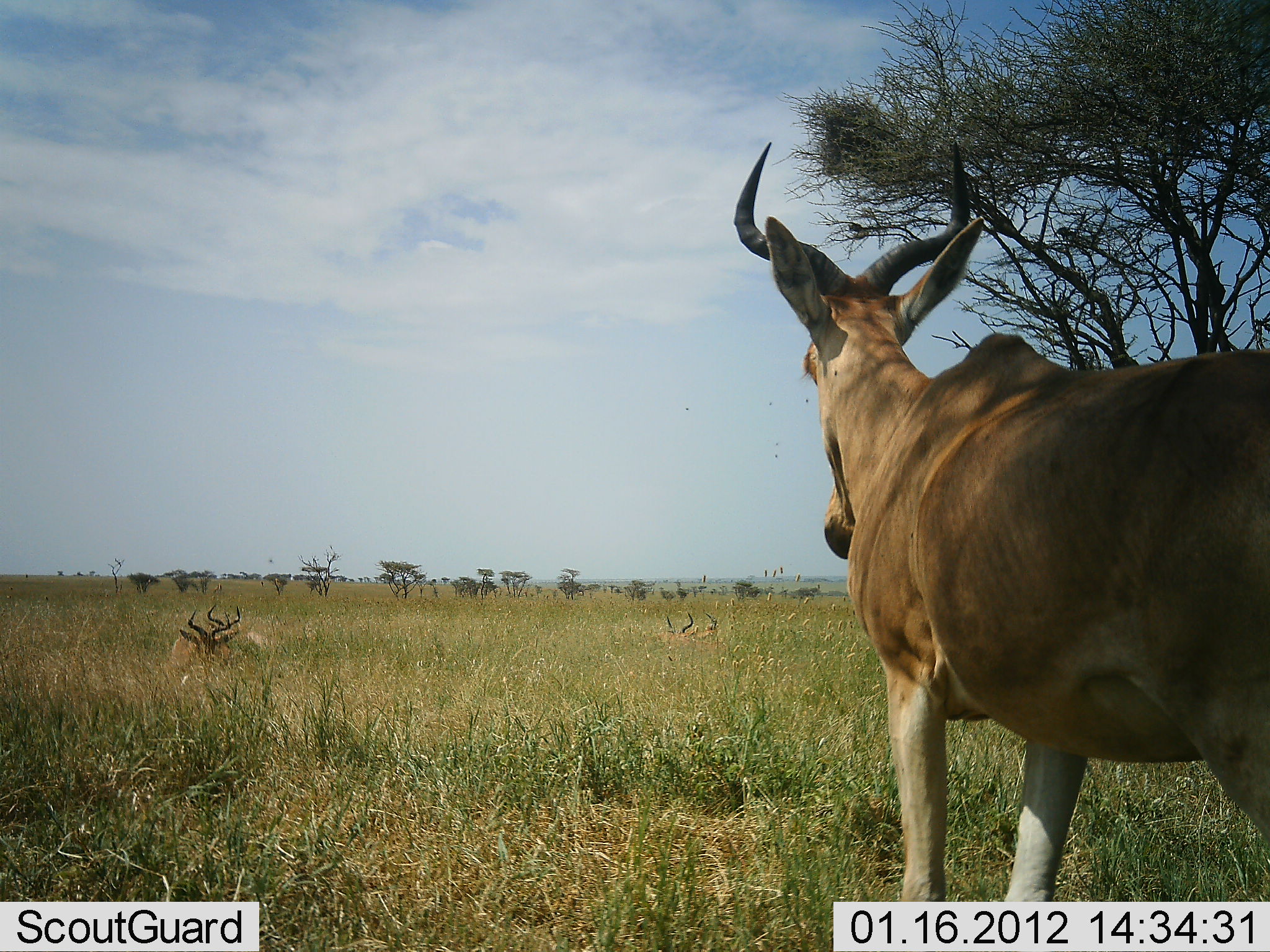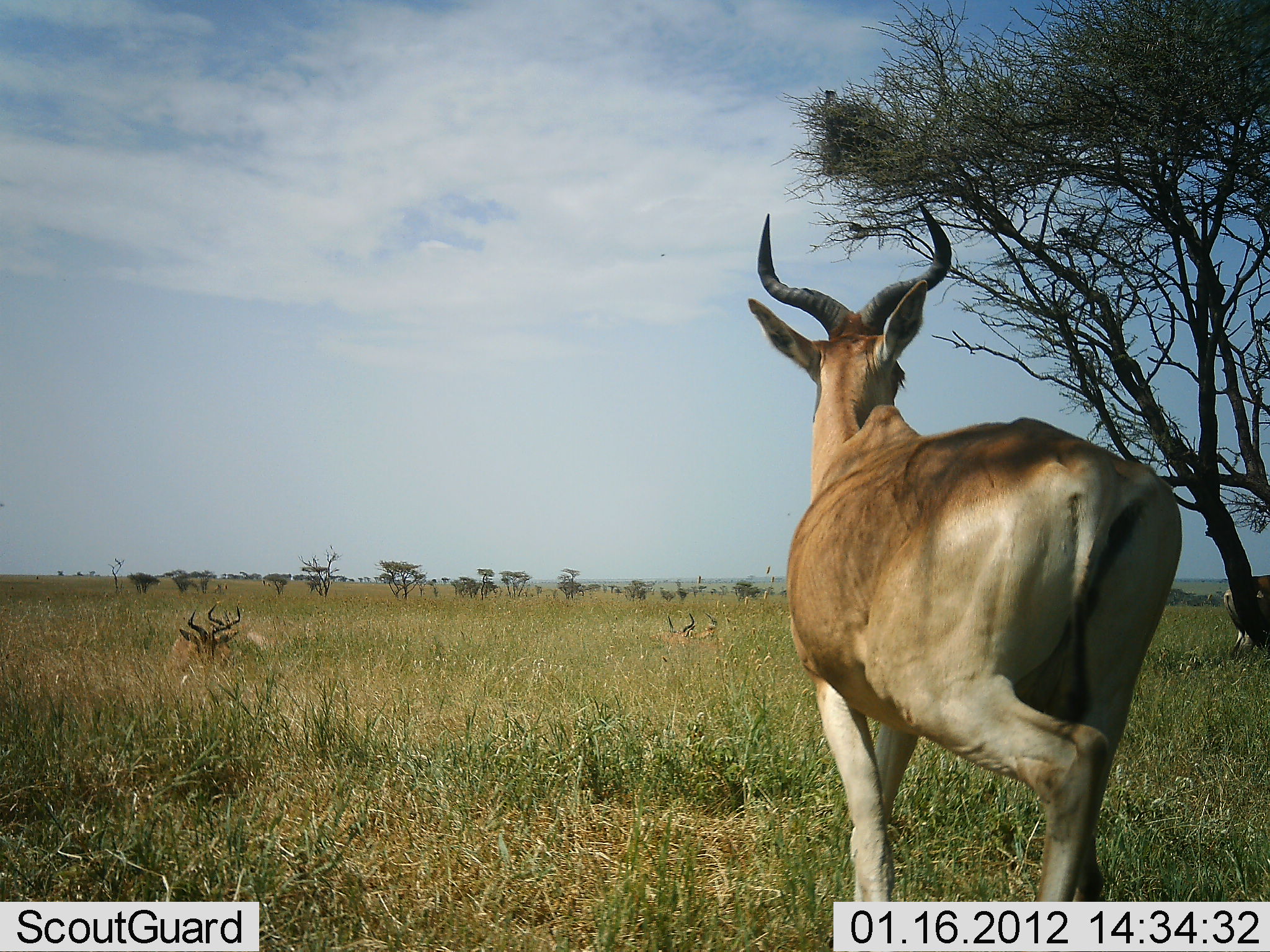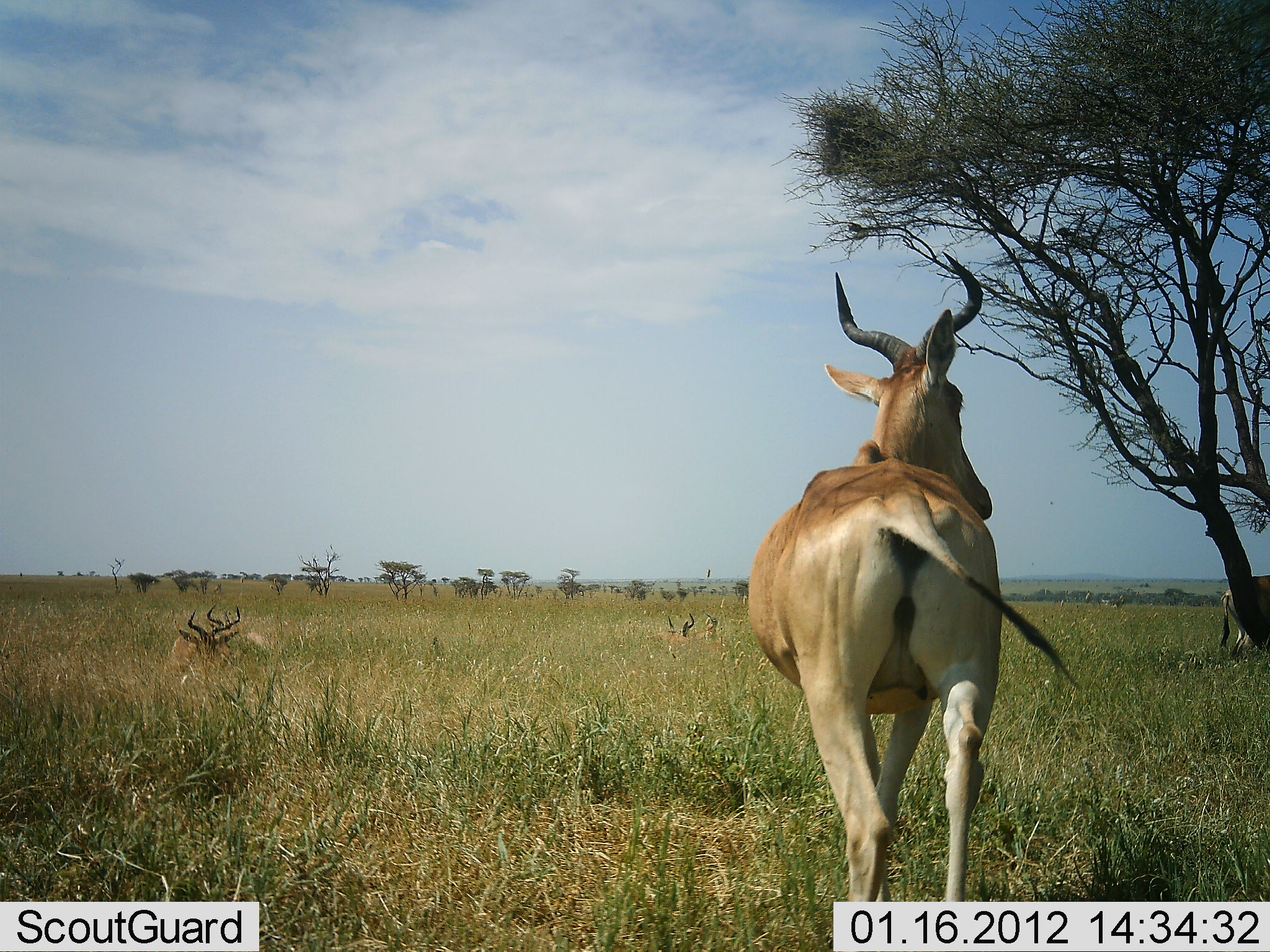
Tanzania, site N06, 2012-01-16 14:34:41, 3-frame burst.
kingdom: Animalia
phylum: Chordata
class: Mammalia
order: Artiodactyla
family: Bovidae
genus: Alcelaphus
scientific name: Alcelaphus buselaphus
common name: hartebeest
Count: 5.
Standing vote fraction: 61%.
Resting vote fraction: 78%.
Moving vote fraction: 83%.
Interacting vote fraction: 0%.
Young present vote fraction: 0%.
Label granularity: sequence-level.